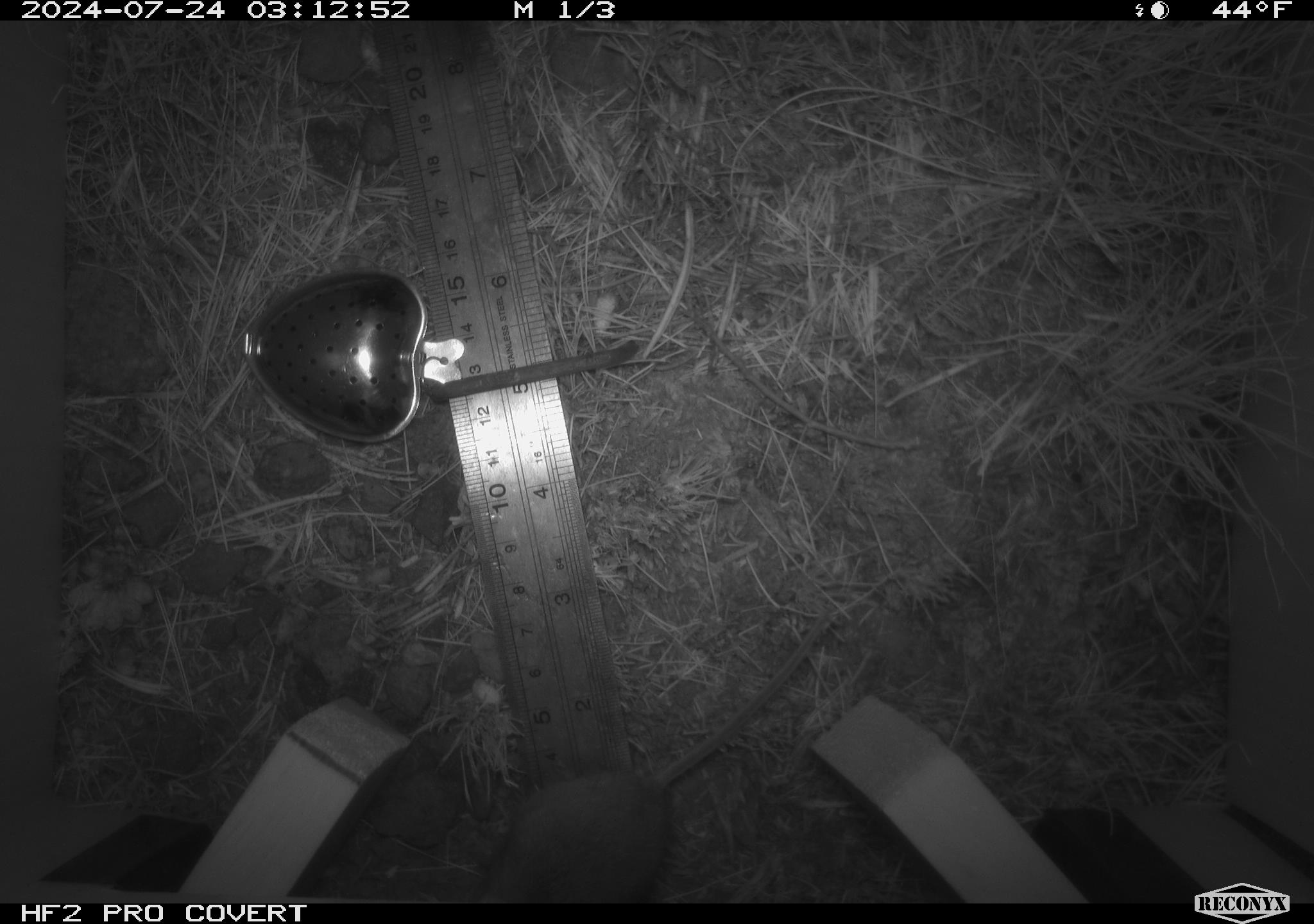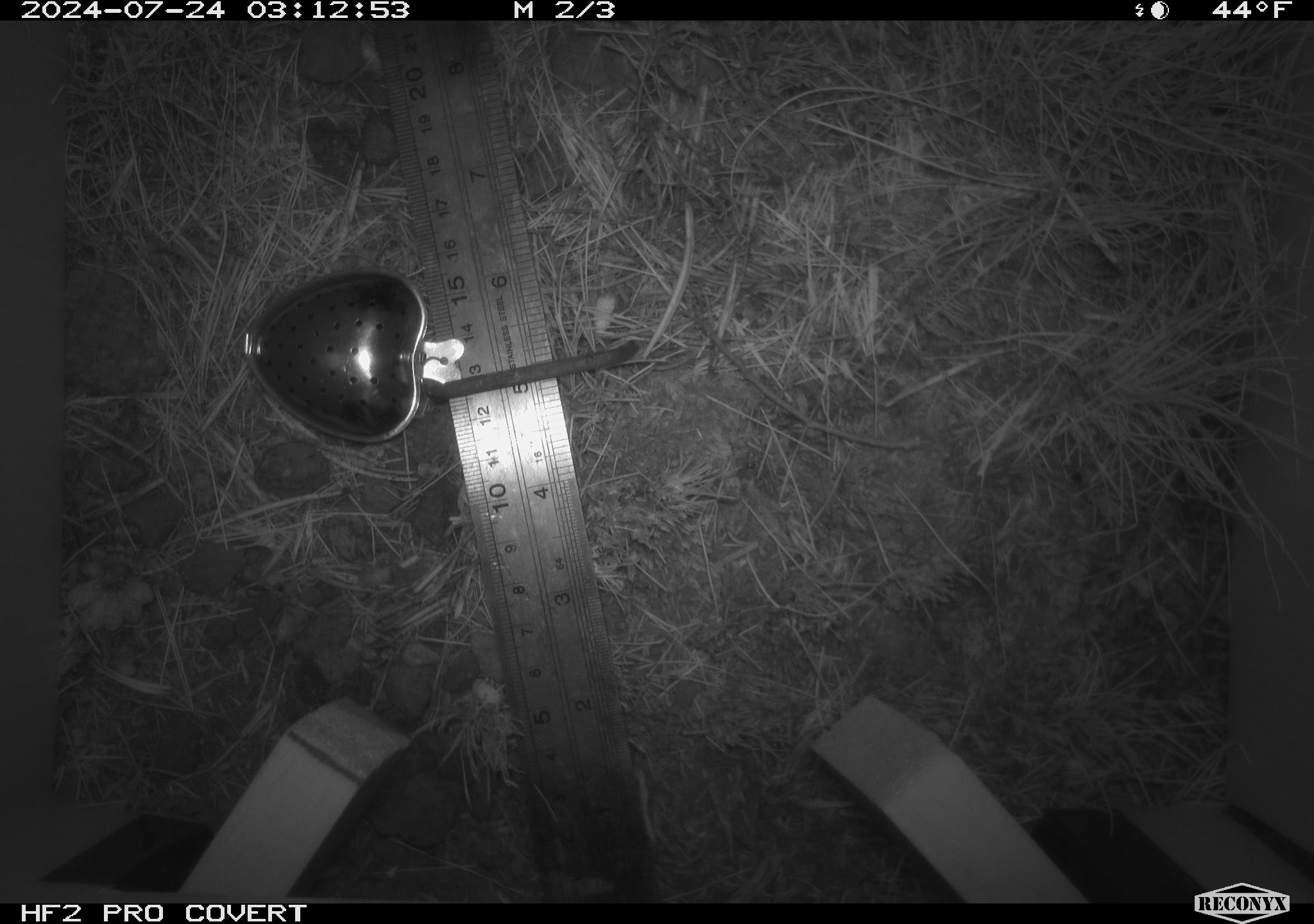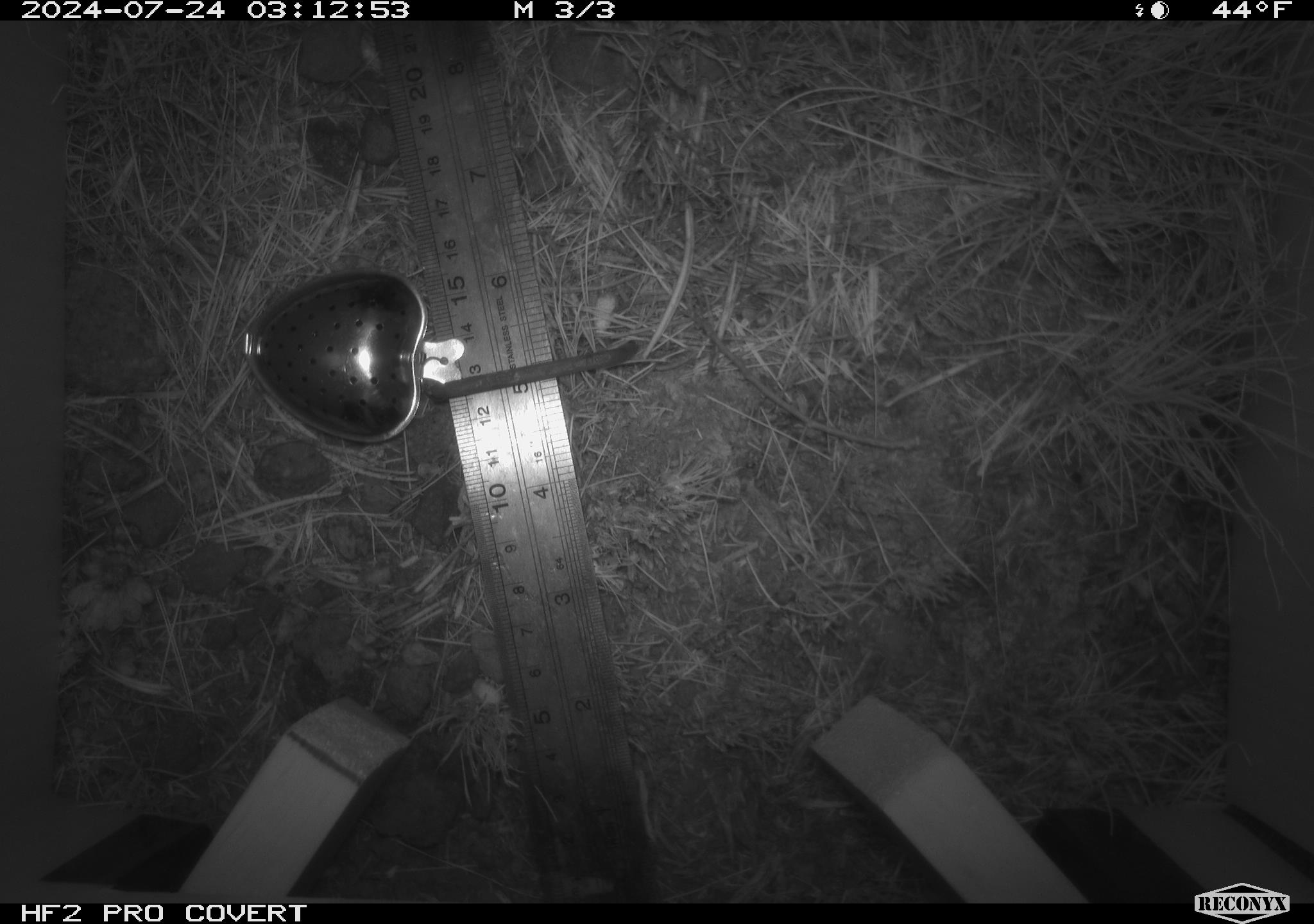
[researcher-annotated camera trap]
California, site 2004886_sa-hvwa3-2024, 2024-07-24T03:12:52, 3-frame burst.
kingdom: Animalia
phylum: Chordata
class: Mammalia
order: Rodentia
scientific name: Rodentia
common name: mouse species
Mouse species (Rodentia).